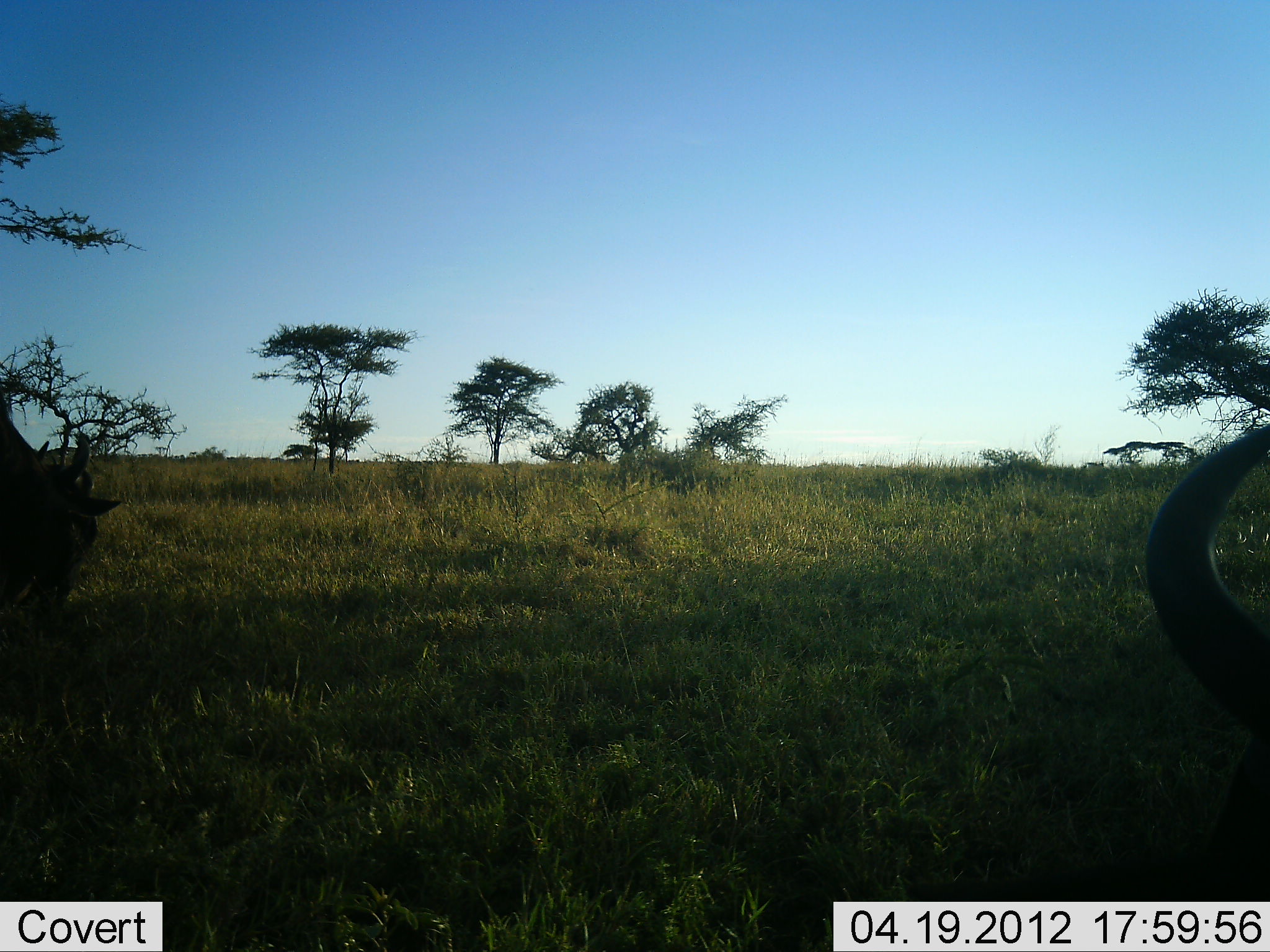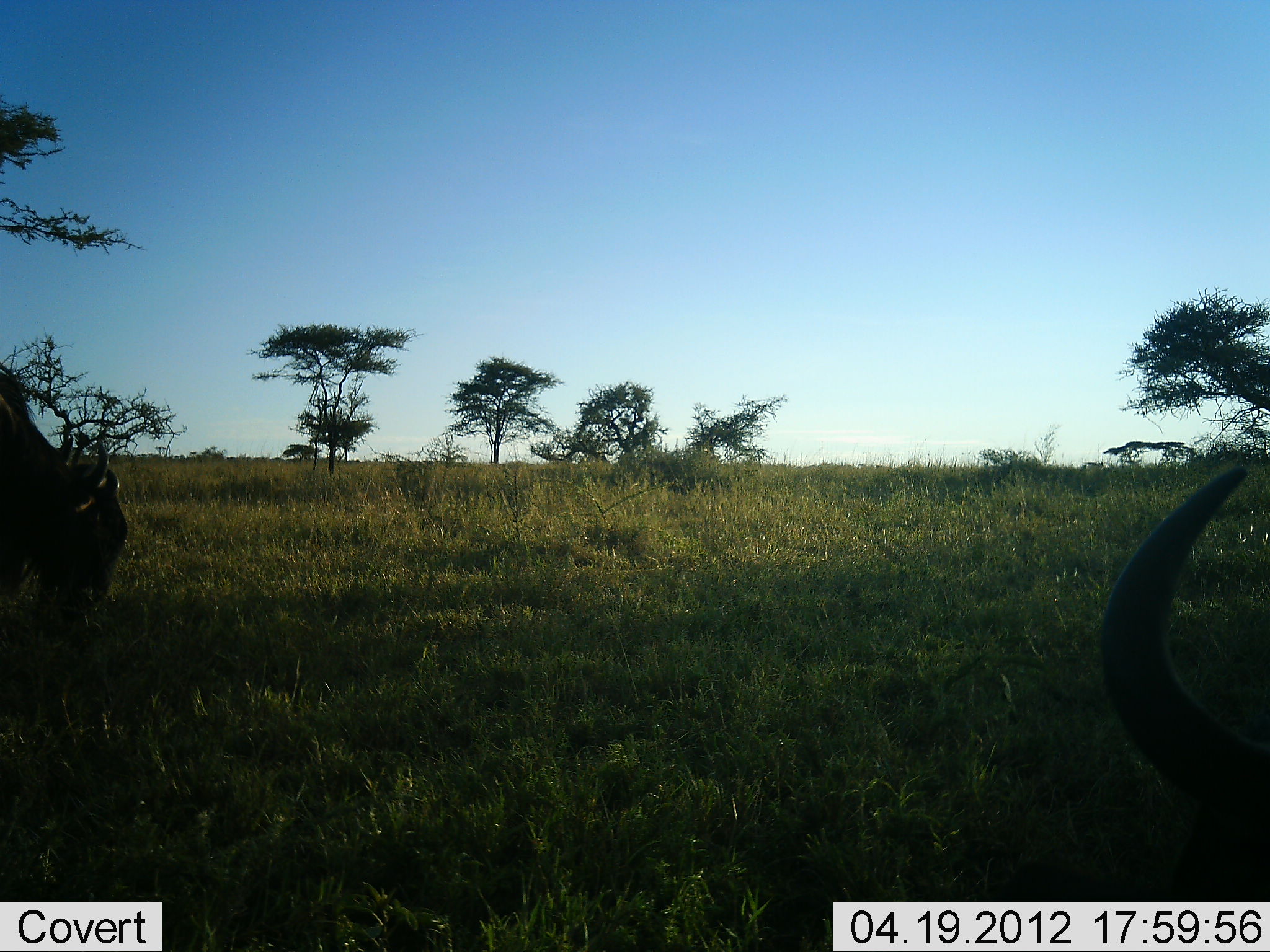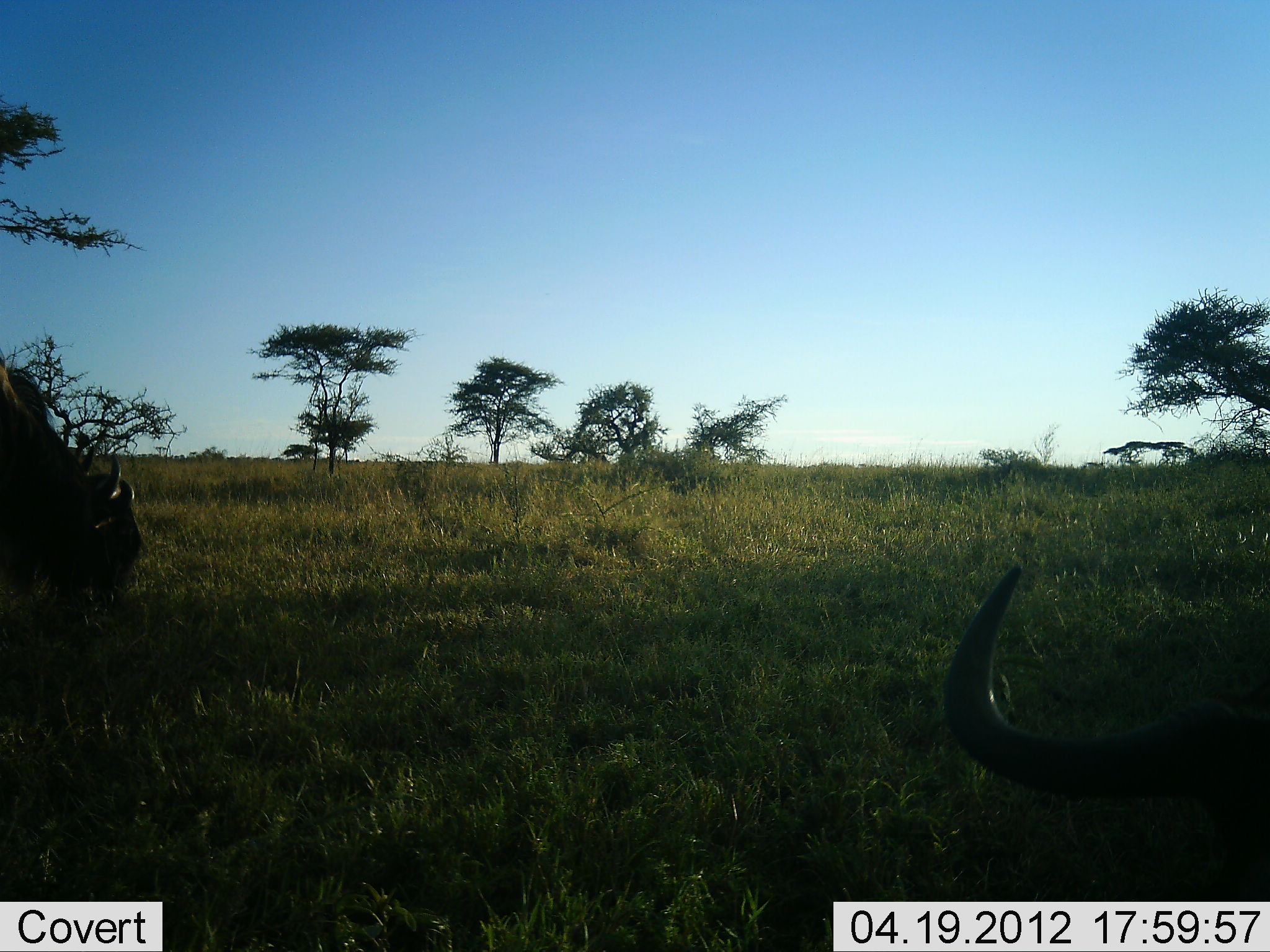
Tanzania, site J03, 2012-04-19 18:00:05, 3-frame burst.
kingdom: Animalia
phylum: Chordata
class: Mammalia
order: Artiodactyla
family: Bovidae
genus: Connochaetes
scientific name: Connochaetes taurinus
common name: blue wildebeest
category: wildebeest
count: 2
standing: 30%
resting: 13%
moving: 9%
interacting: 0%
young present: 0%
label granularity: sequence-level